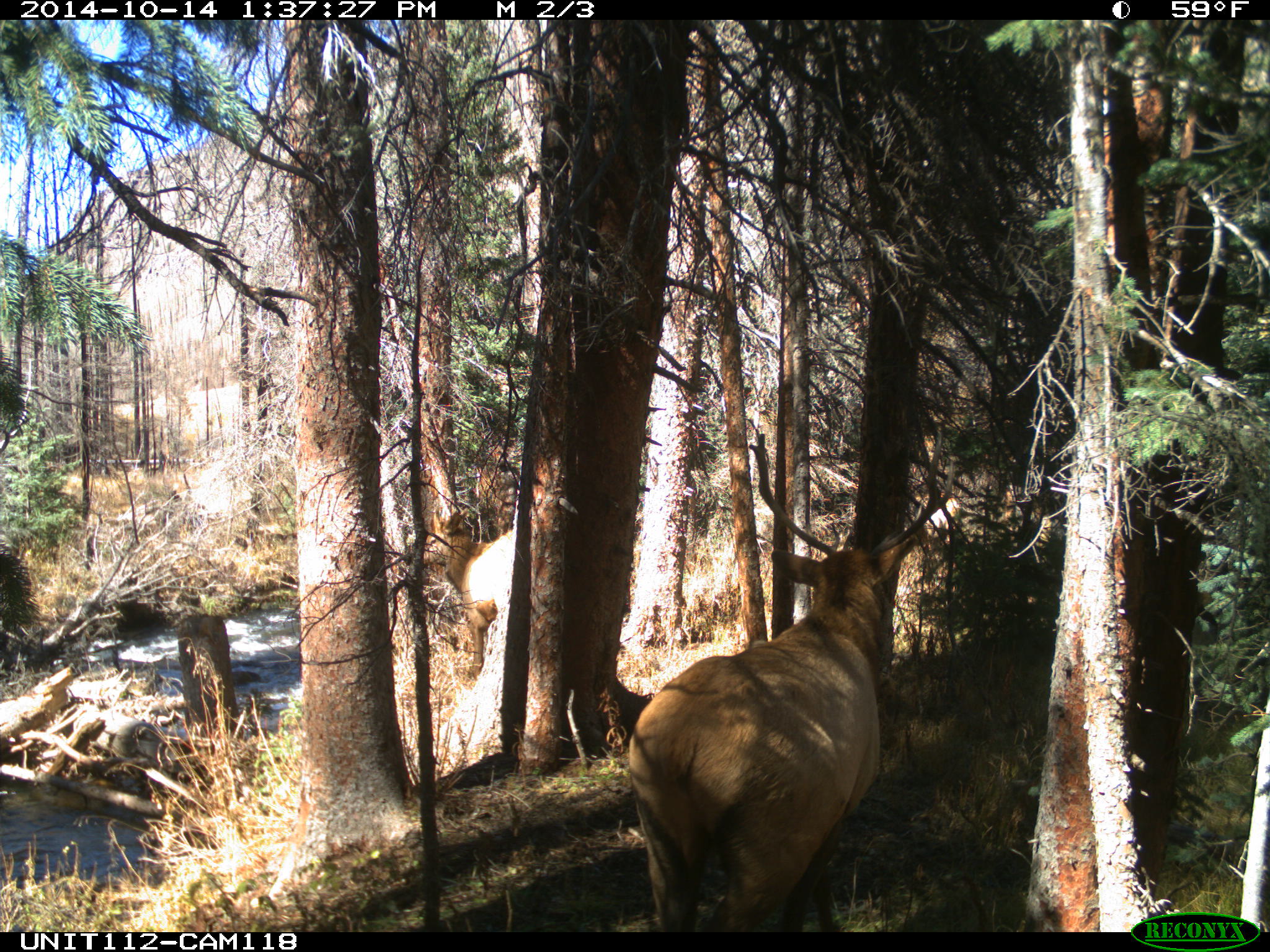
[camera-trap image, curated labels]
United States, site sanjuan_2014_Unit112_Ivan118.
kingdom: Animalia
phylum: Chordata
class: Mammalia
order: Artiodactyla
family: Cervidae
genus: Cervus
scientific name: Cervus elaphus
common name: red deer